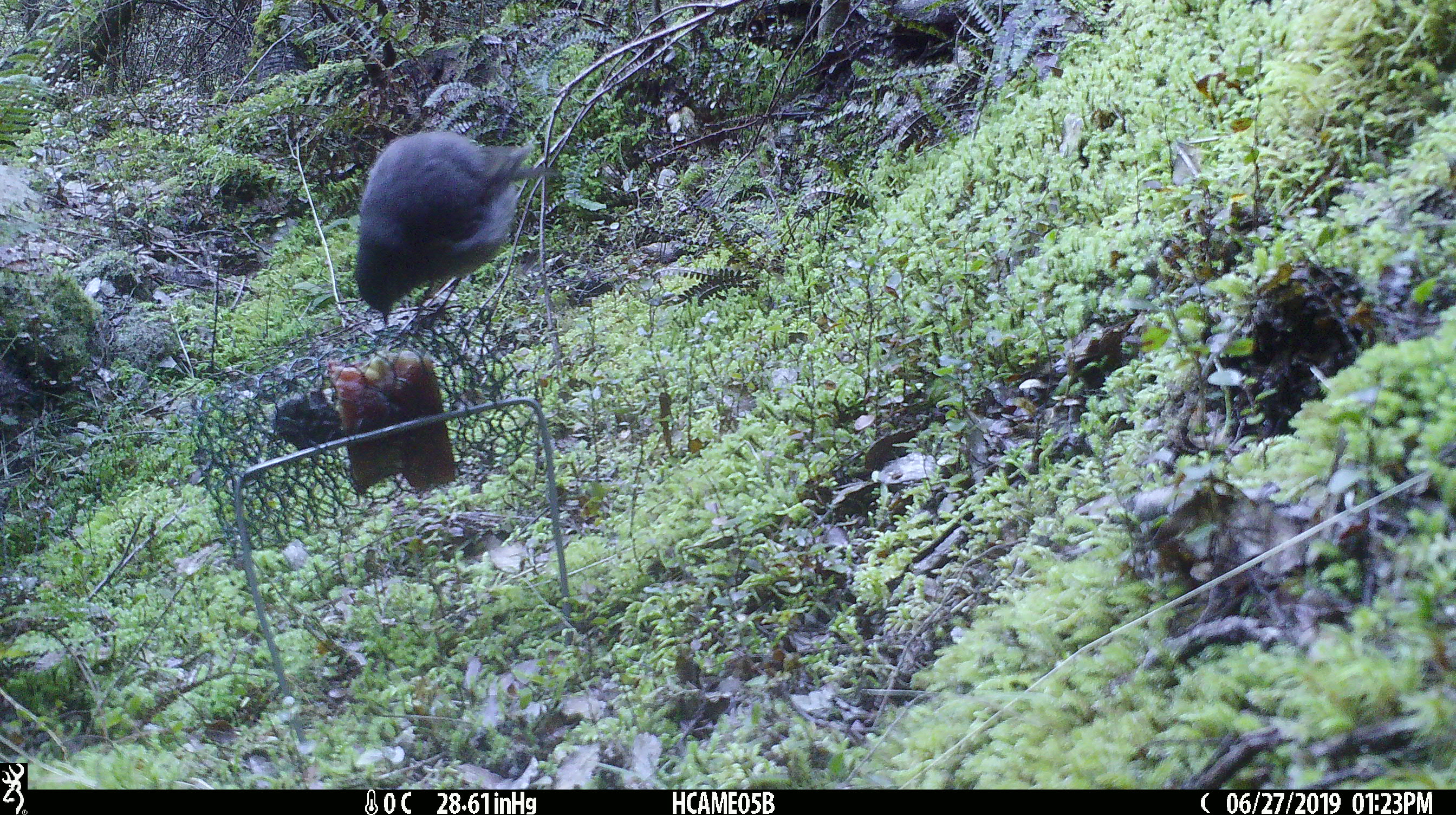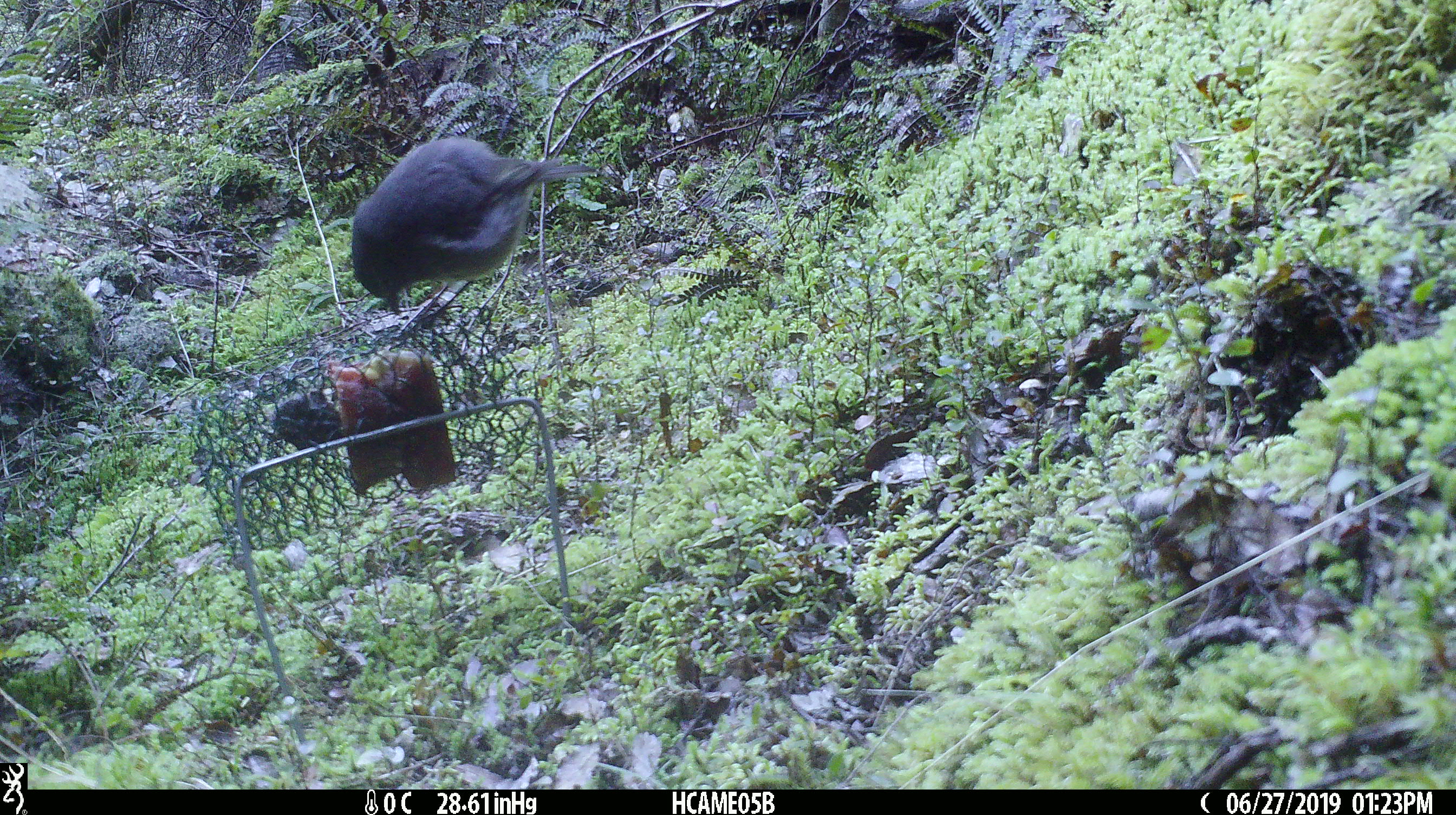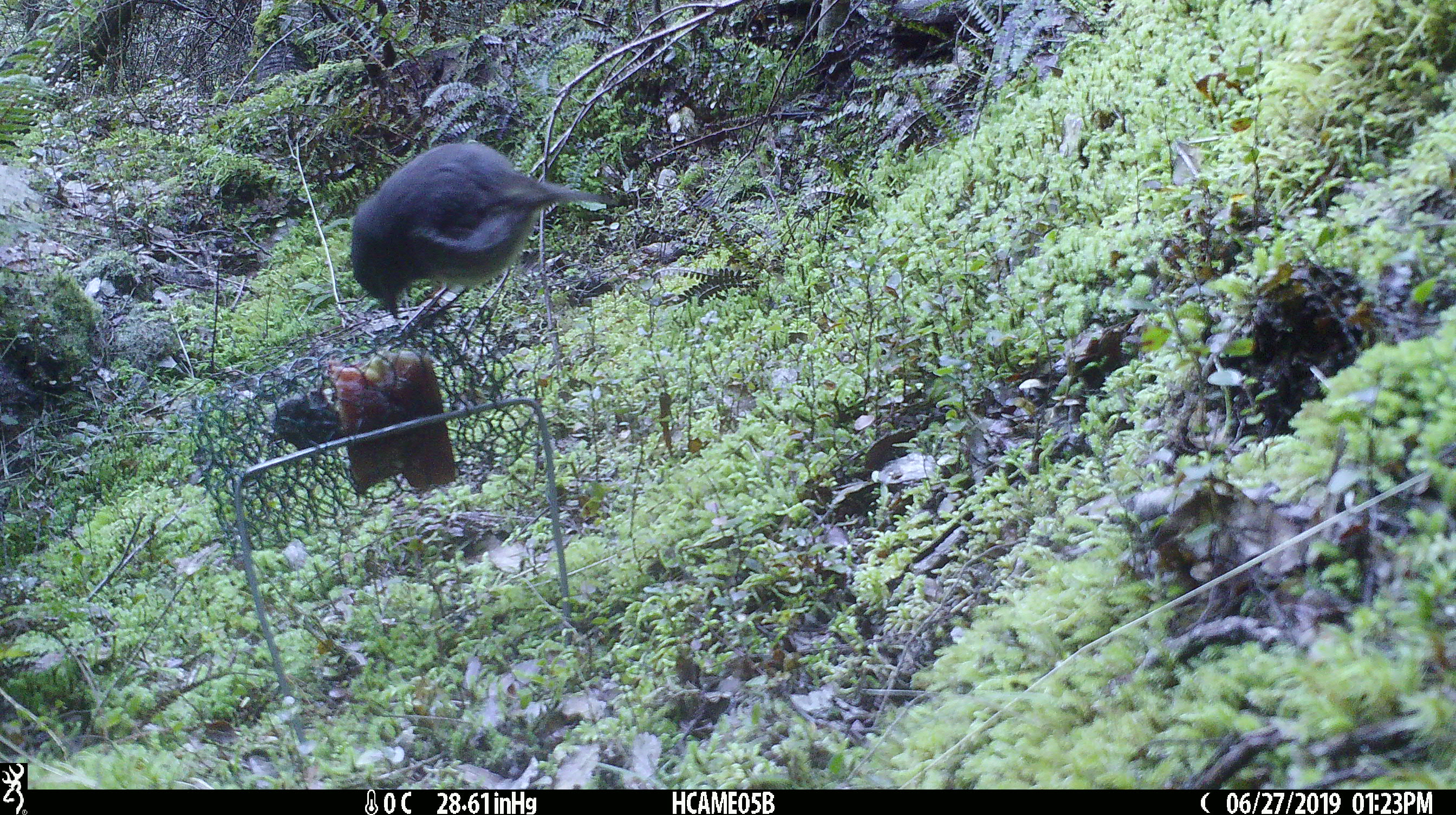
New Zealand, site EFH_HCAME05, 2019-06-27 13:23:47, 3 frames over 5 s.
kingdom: Animalia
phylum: Chordata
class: Aves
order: Passeriformes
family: Petroicidae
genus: Petroica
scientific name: Petroica australis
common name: new zealand robin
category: robin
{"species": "robin (new zealand robin) (Petroica australis)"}